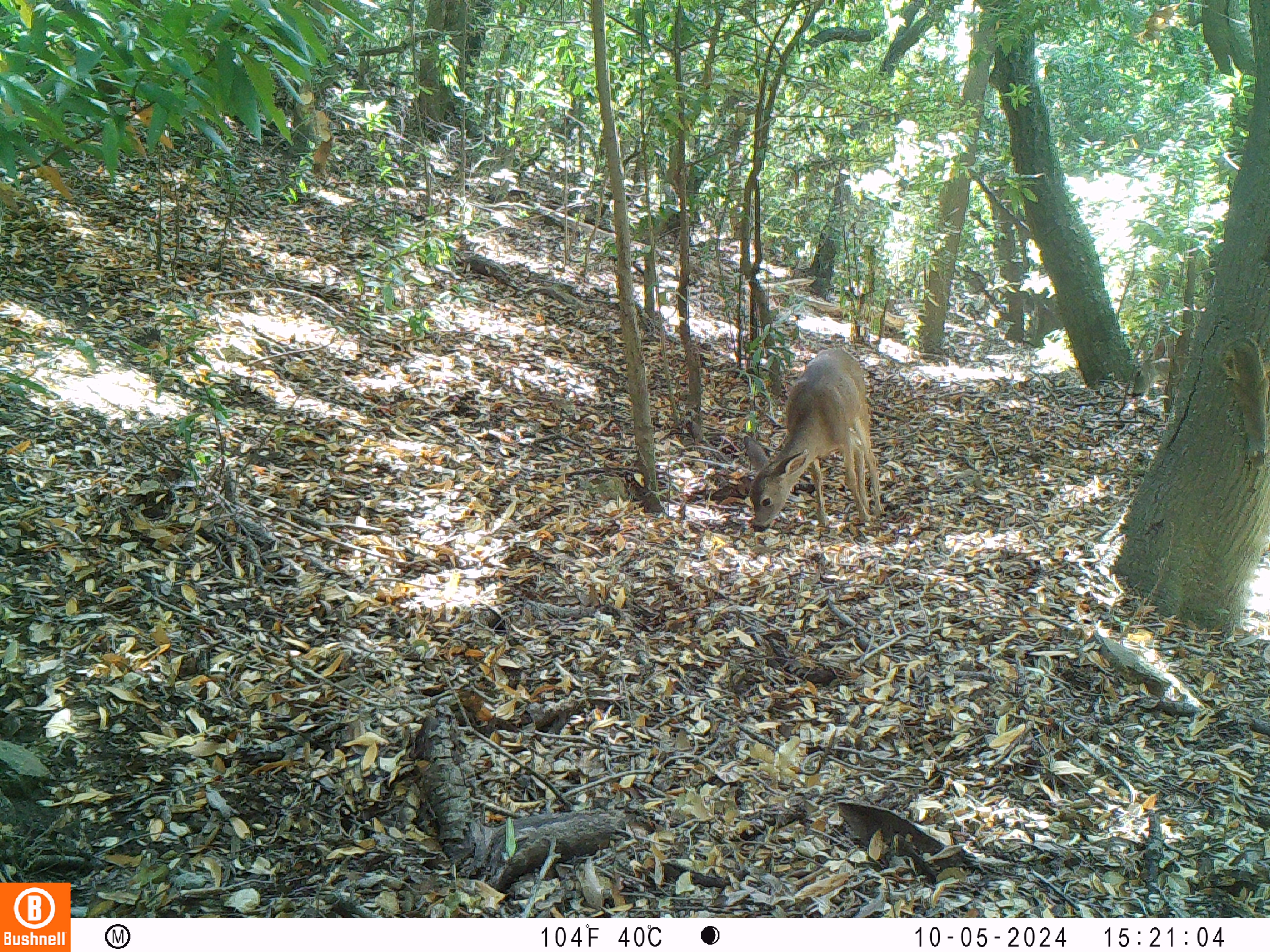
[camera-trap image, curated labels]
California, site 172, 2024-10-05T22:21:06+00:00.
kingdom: Animalia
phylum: Chordata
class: Mammalia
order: Artiodactyla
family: Cervidae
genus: Odocoileus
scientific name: Odocoileus hemionus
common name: mule deer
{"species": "mule deer (Odocoileus hemionus)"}